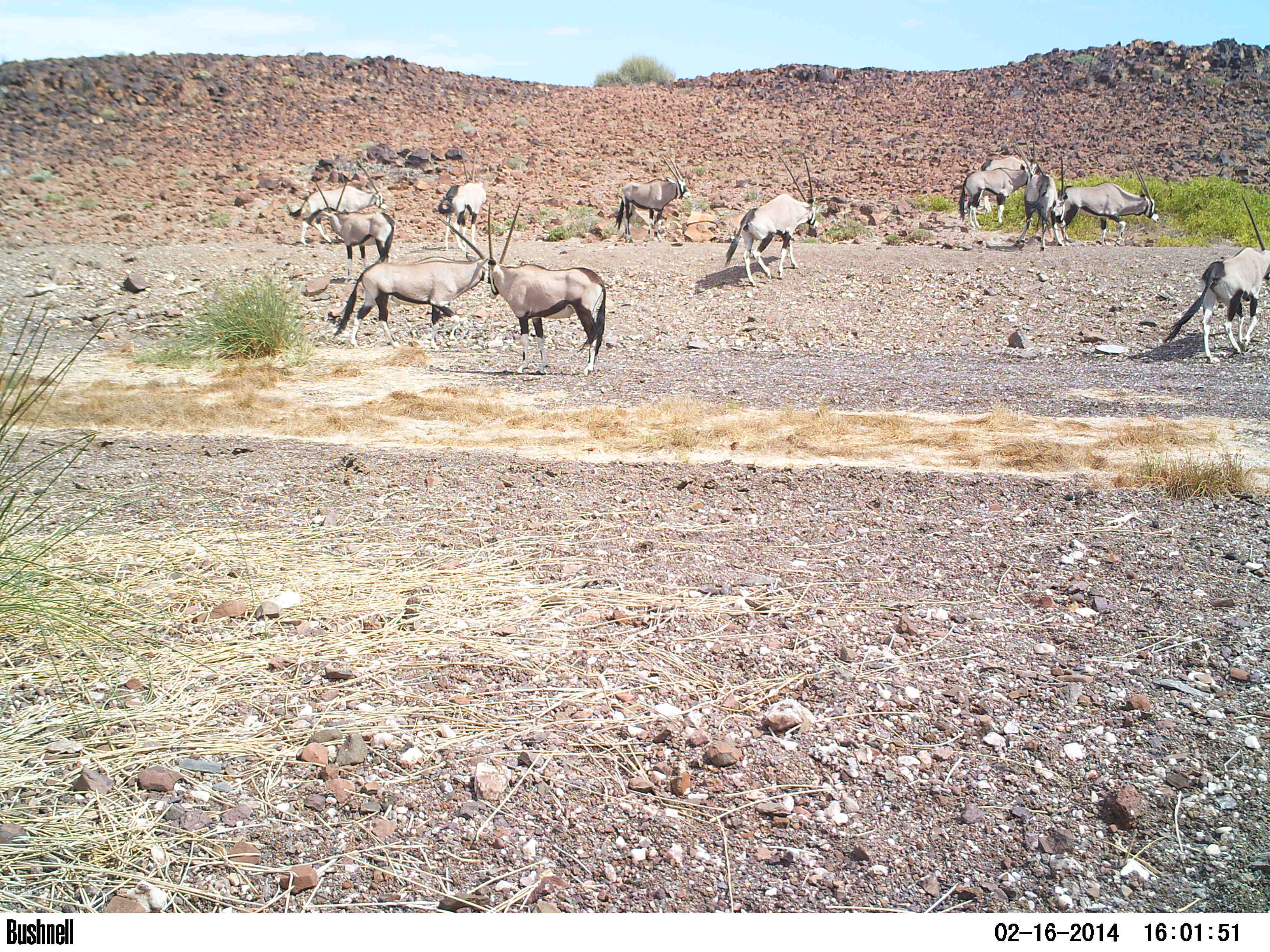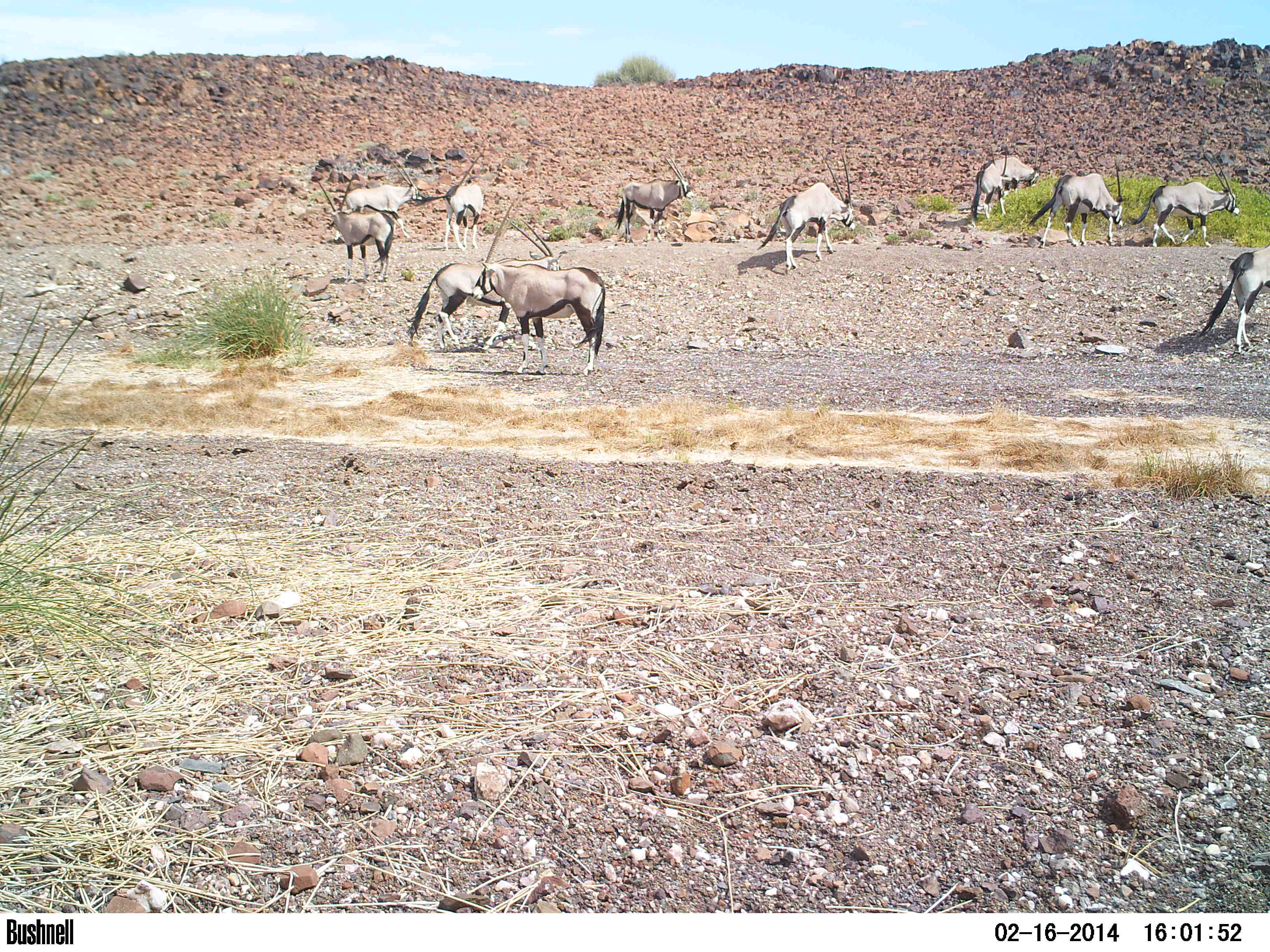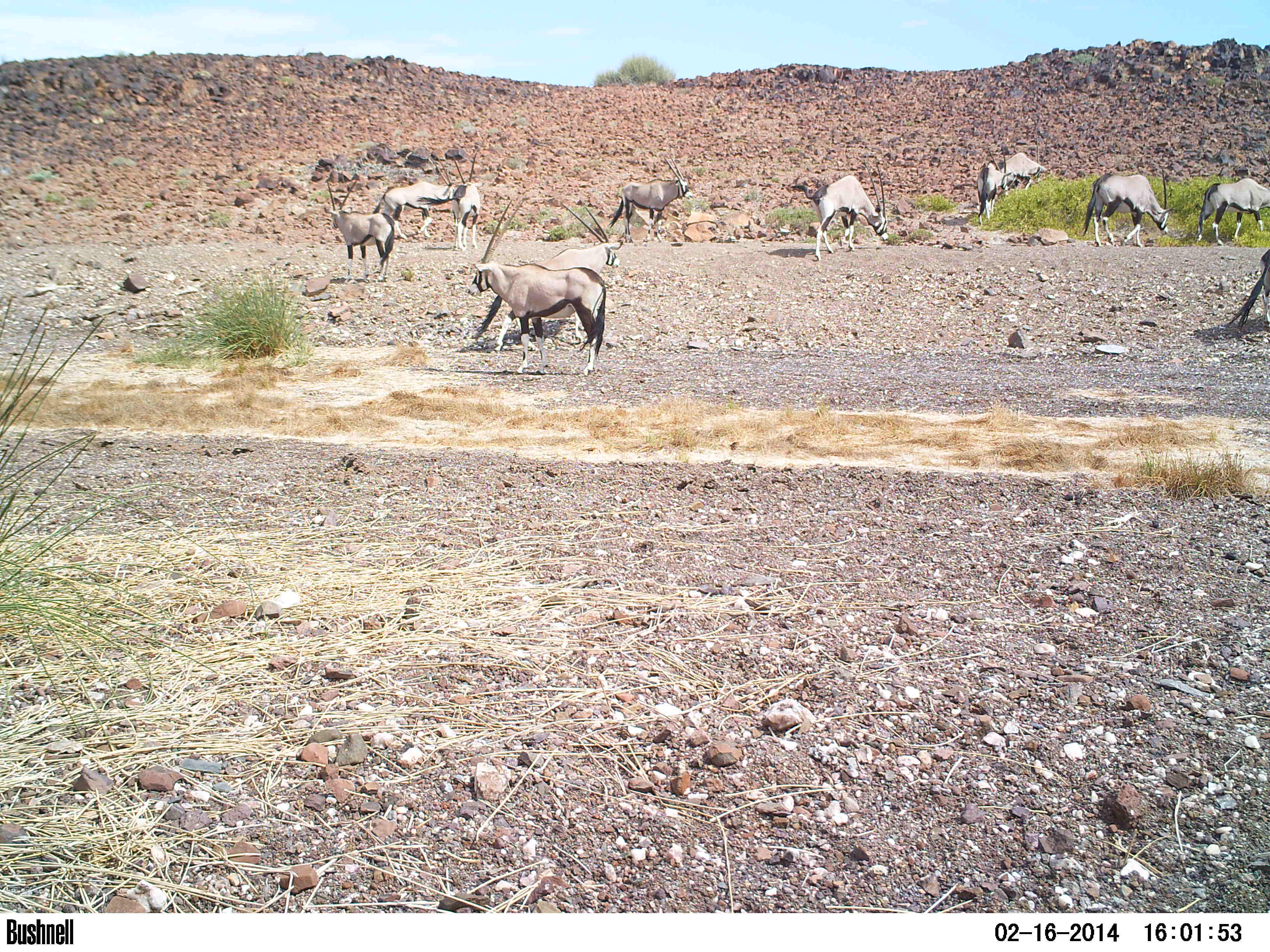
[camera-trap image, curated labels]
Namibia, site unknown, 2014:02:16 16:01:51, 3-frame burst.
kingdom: Animalia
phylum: Chordata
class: Mammalia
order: Artiodactyla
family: Bovidae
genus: Oryx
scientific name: Oryx gazella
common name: gemsbok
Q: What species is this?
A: Oryx gazella (gemsbok).